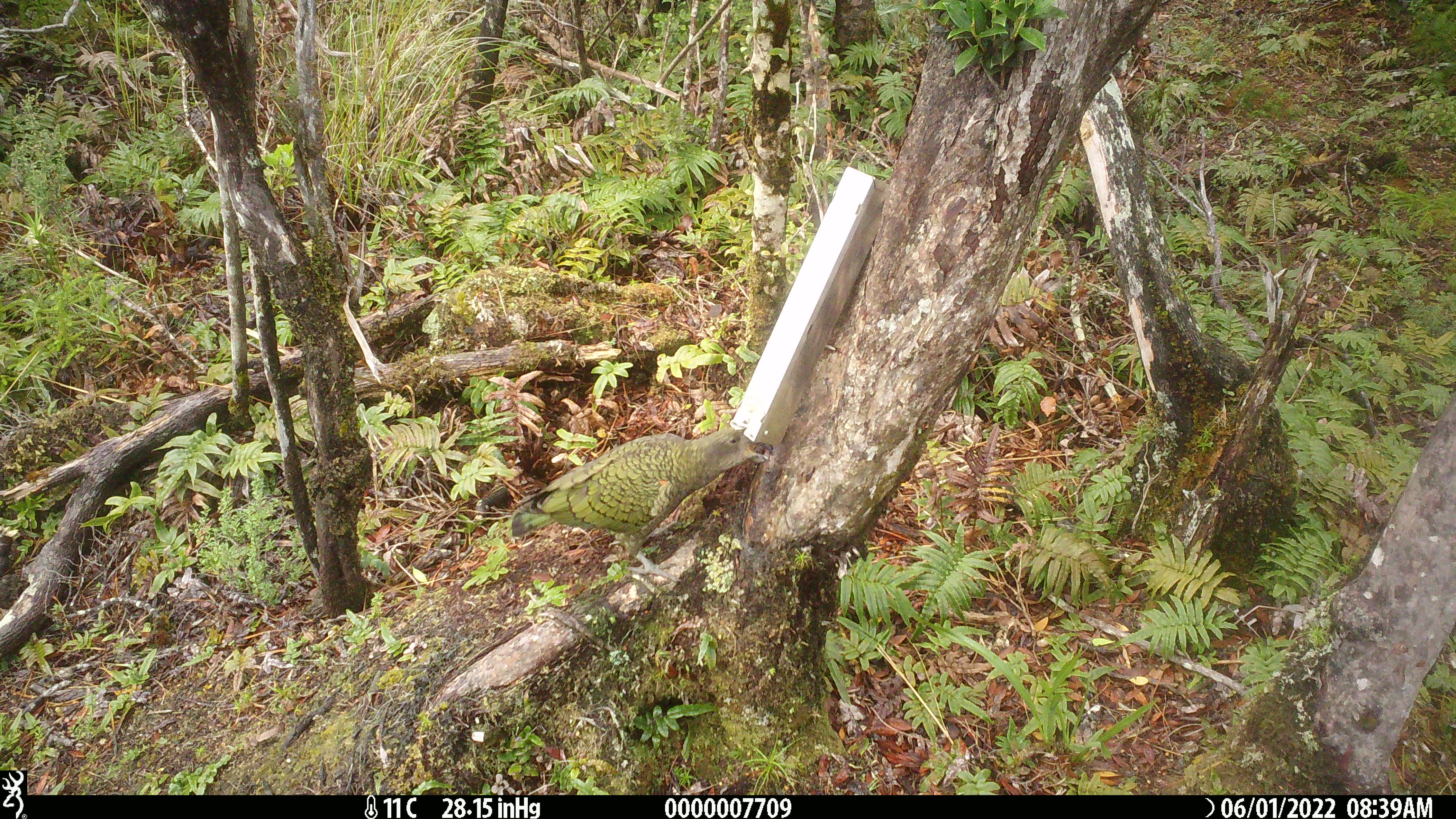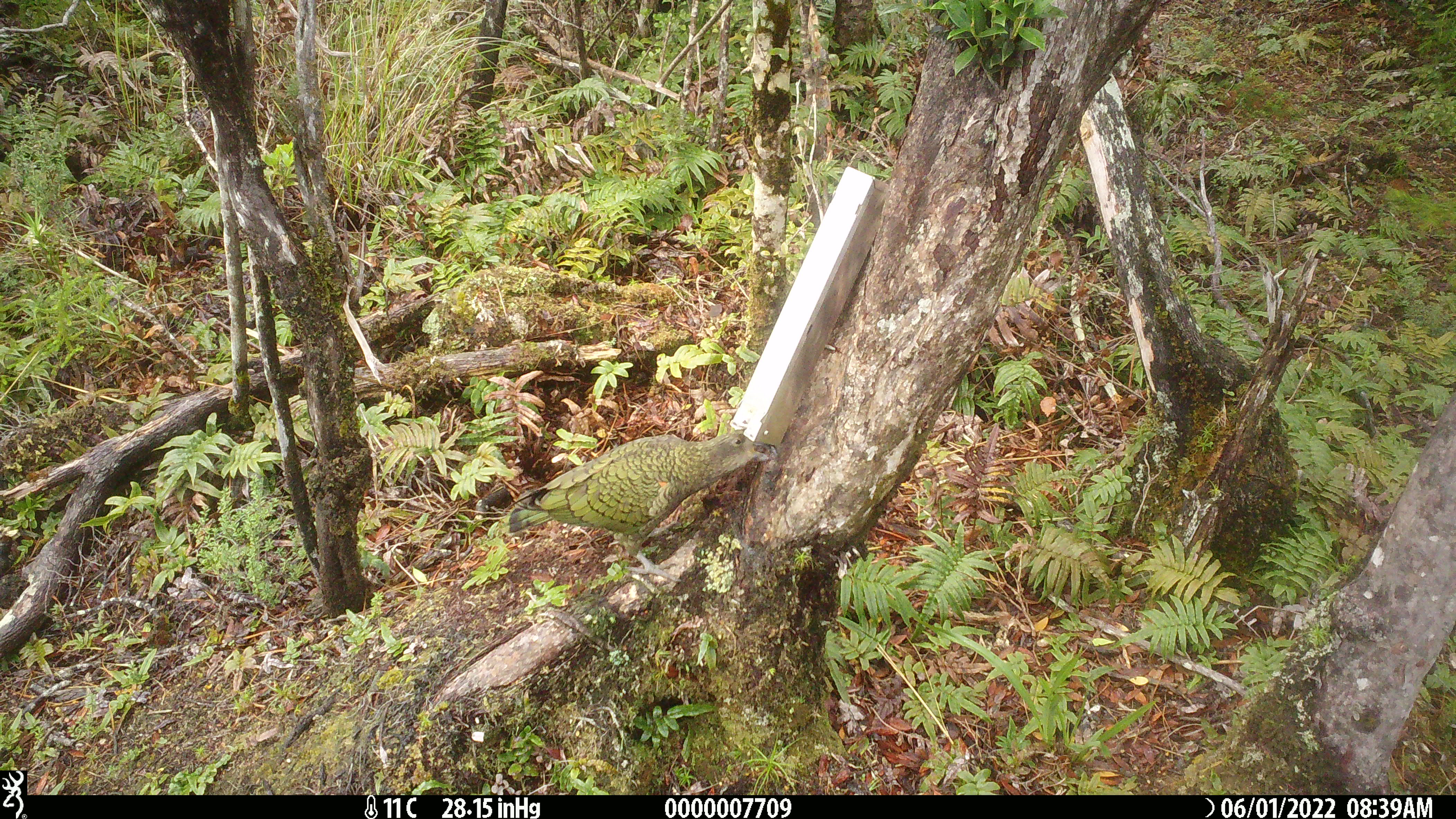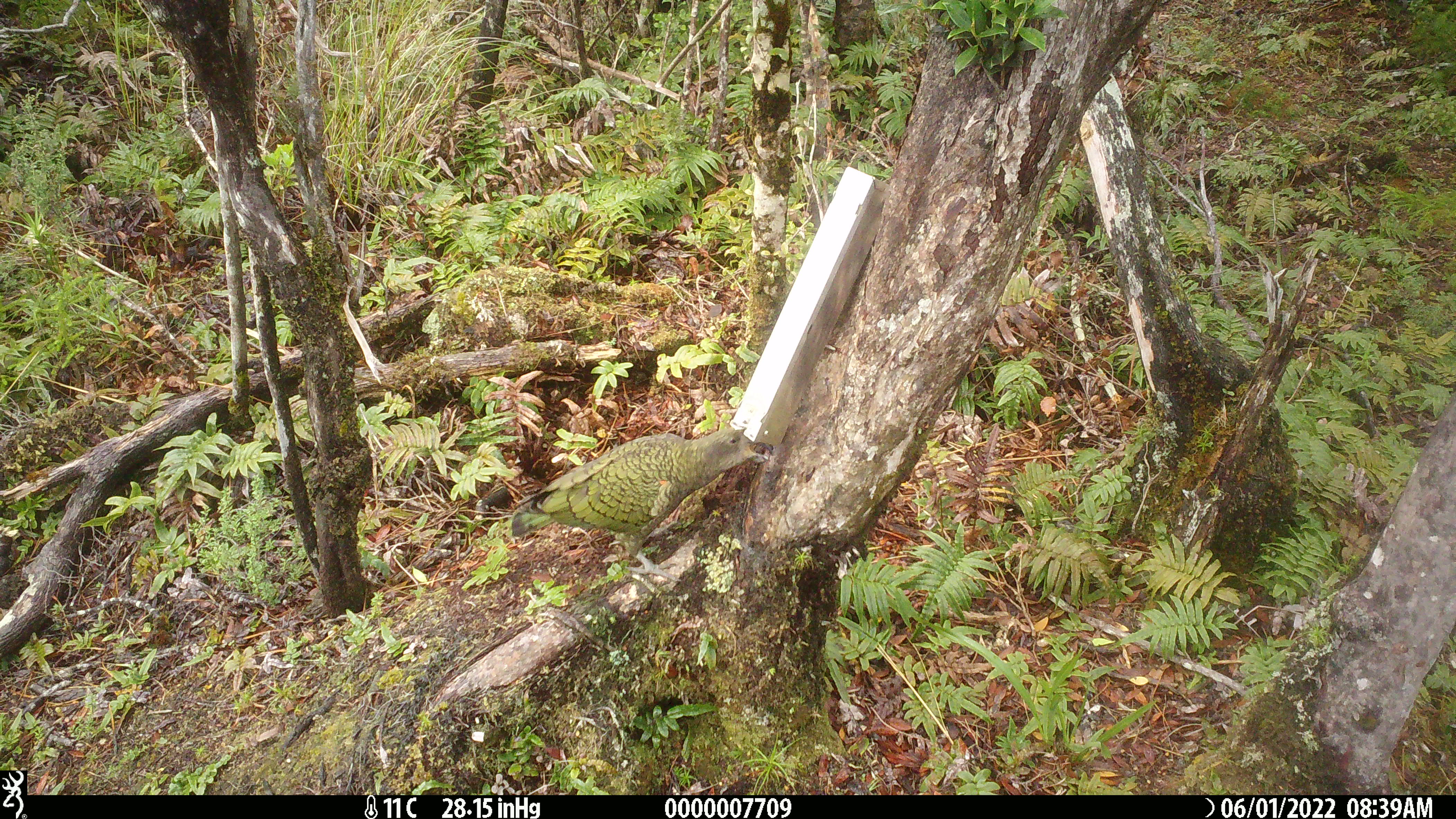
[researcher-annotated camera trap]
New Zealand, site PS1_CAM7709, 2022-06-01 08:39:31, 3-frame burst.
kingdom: Animalia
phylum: Chordata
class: Aves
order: Psittaciformes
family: Strigopidae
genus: Nestor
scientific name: Nestor notabilis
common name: kea